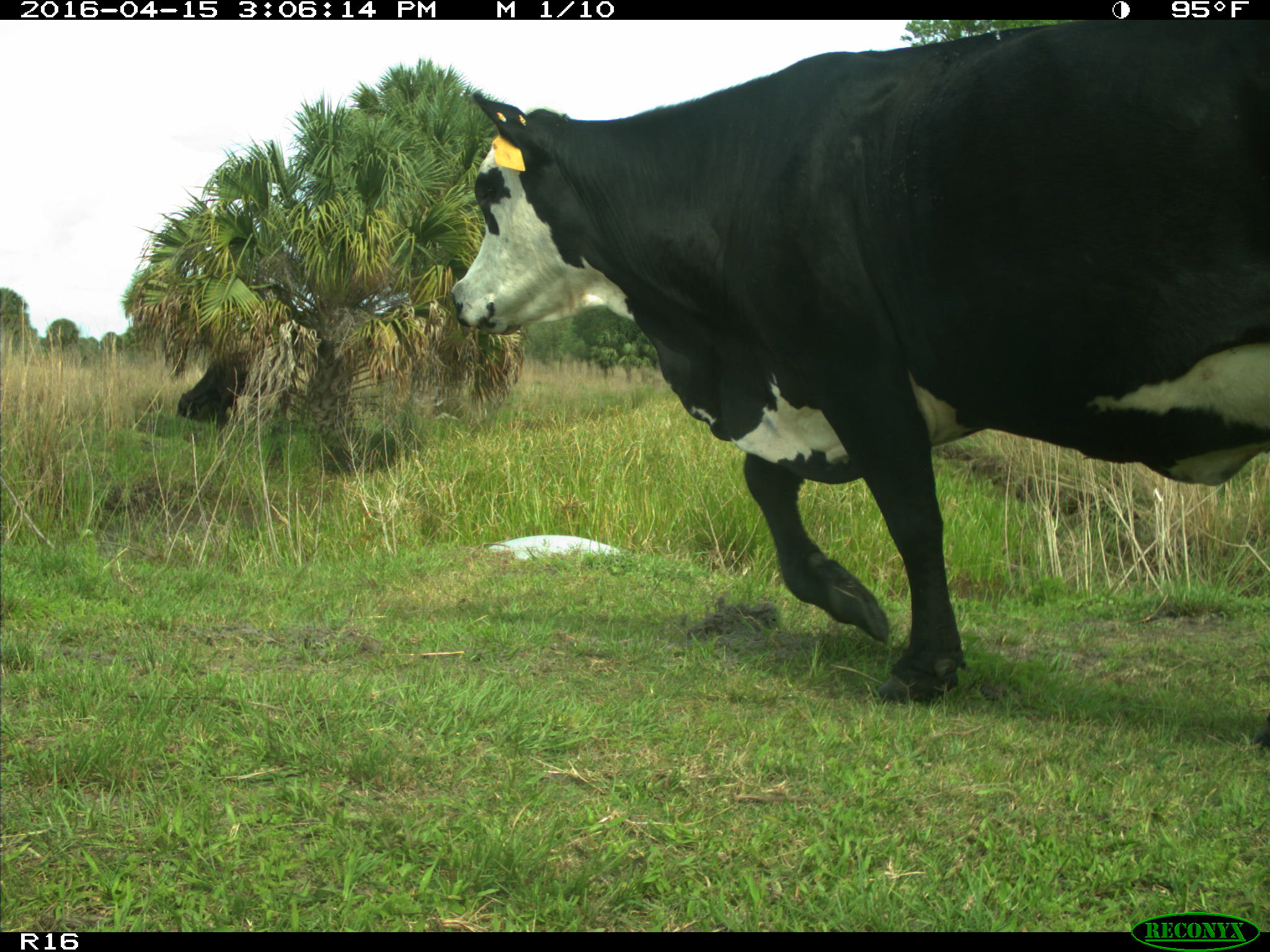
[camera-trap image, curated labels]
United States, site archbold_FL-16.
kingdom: Animalia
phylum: Chordata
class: Mammalia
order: Artiodactyla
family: Bovidae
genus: Bos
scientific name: Bos taurus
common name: domestic cow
Bos taurus (domestic cow).